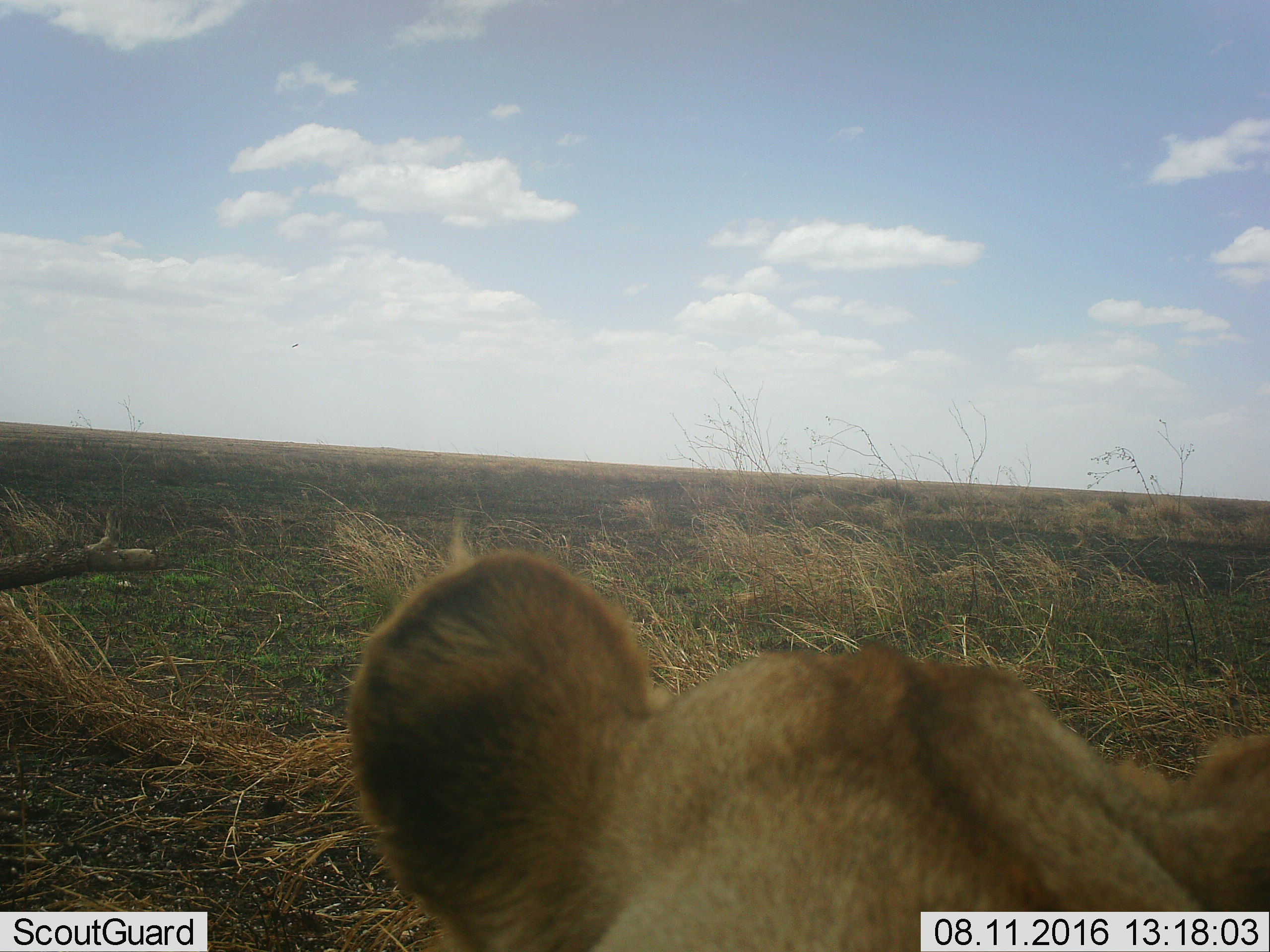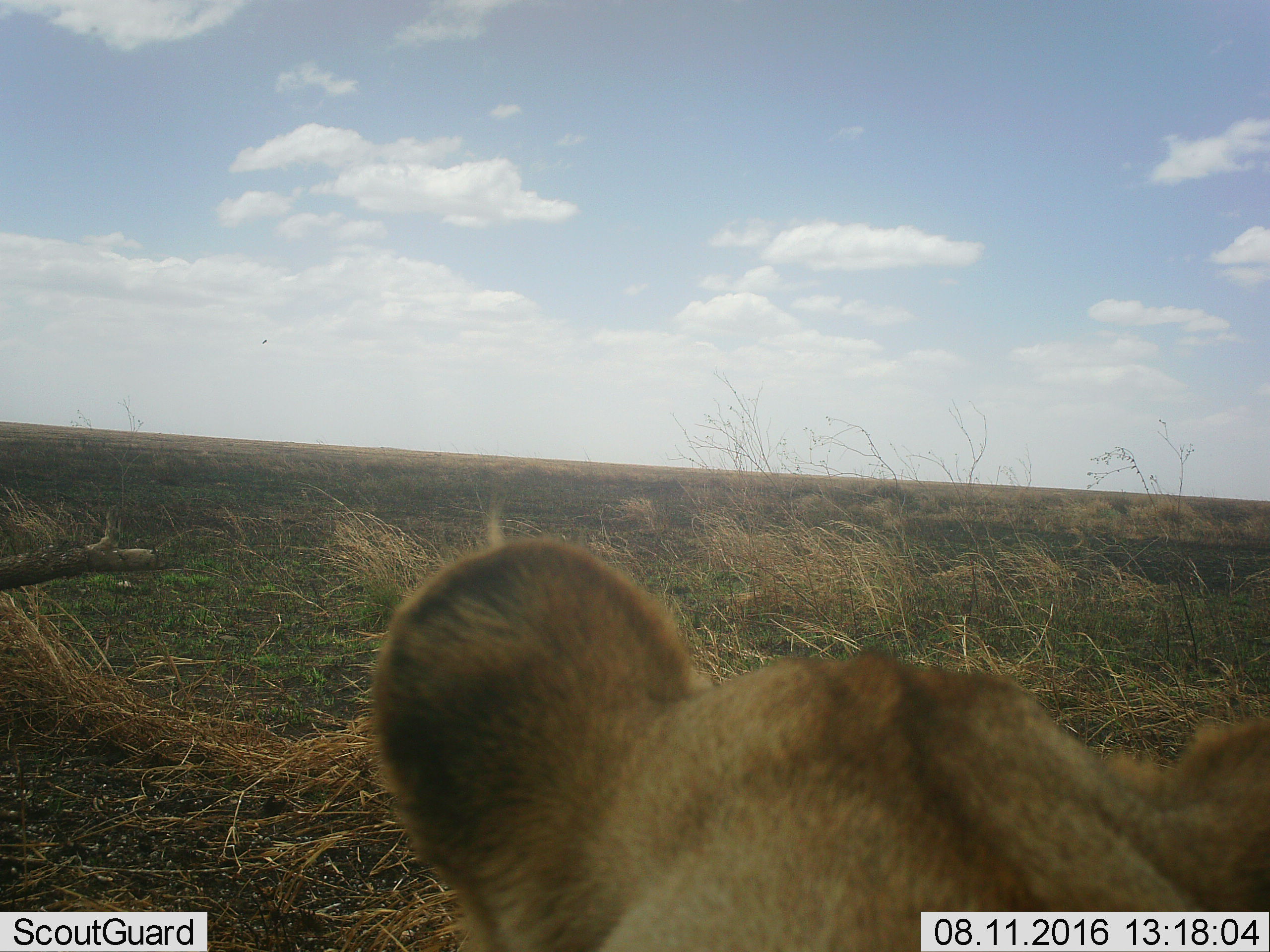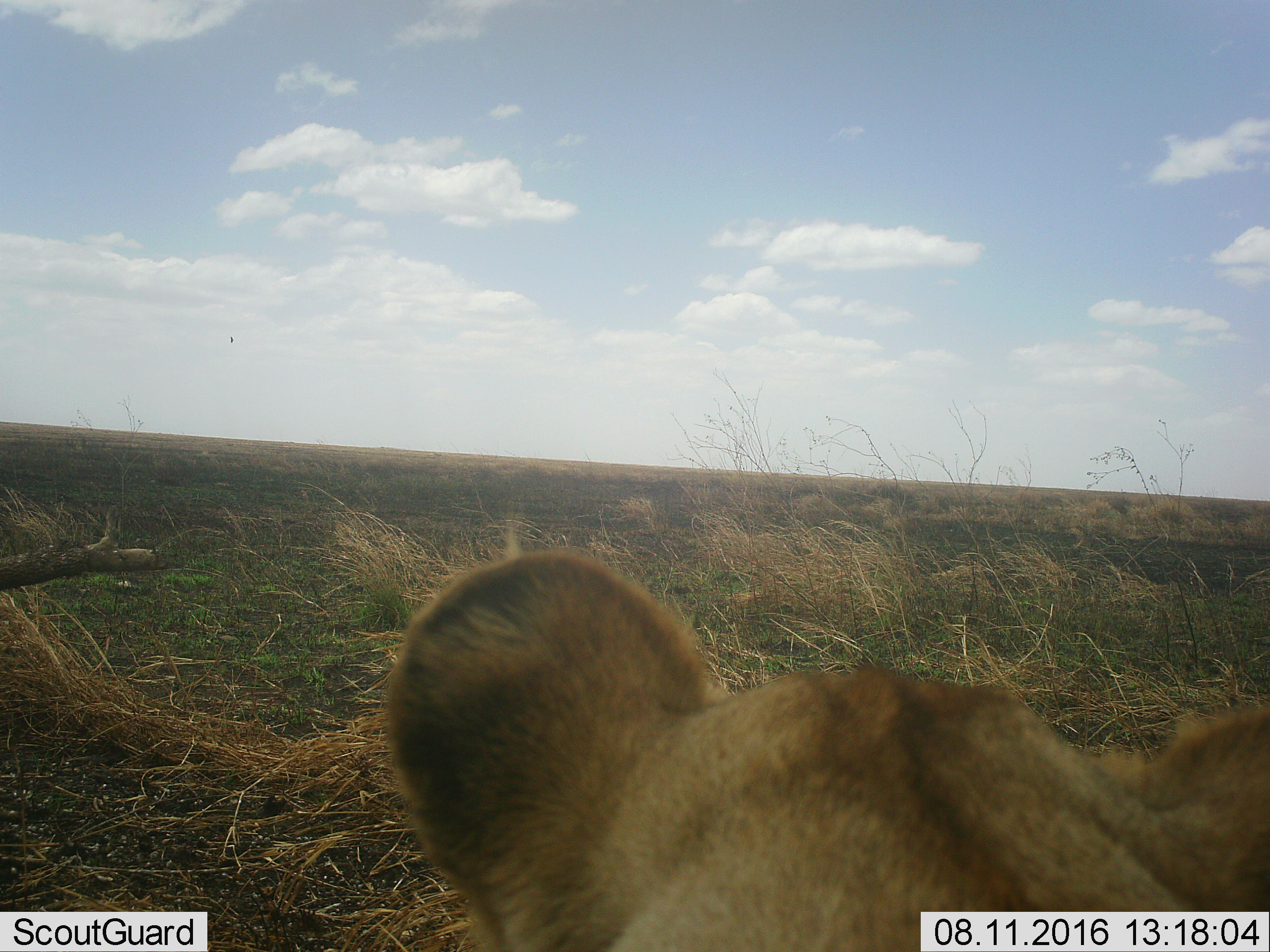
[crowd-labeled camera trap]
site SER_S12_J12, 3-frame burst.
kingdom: Animalia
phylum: Chordata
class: Mammalia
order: Carnivora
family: Felidae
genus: Panthera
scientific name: Panthera leo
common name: lion female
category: lionfemale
Lionfemale (lion female) (Panthera leo), count 1. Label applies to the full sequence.